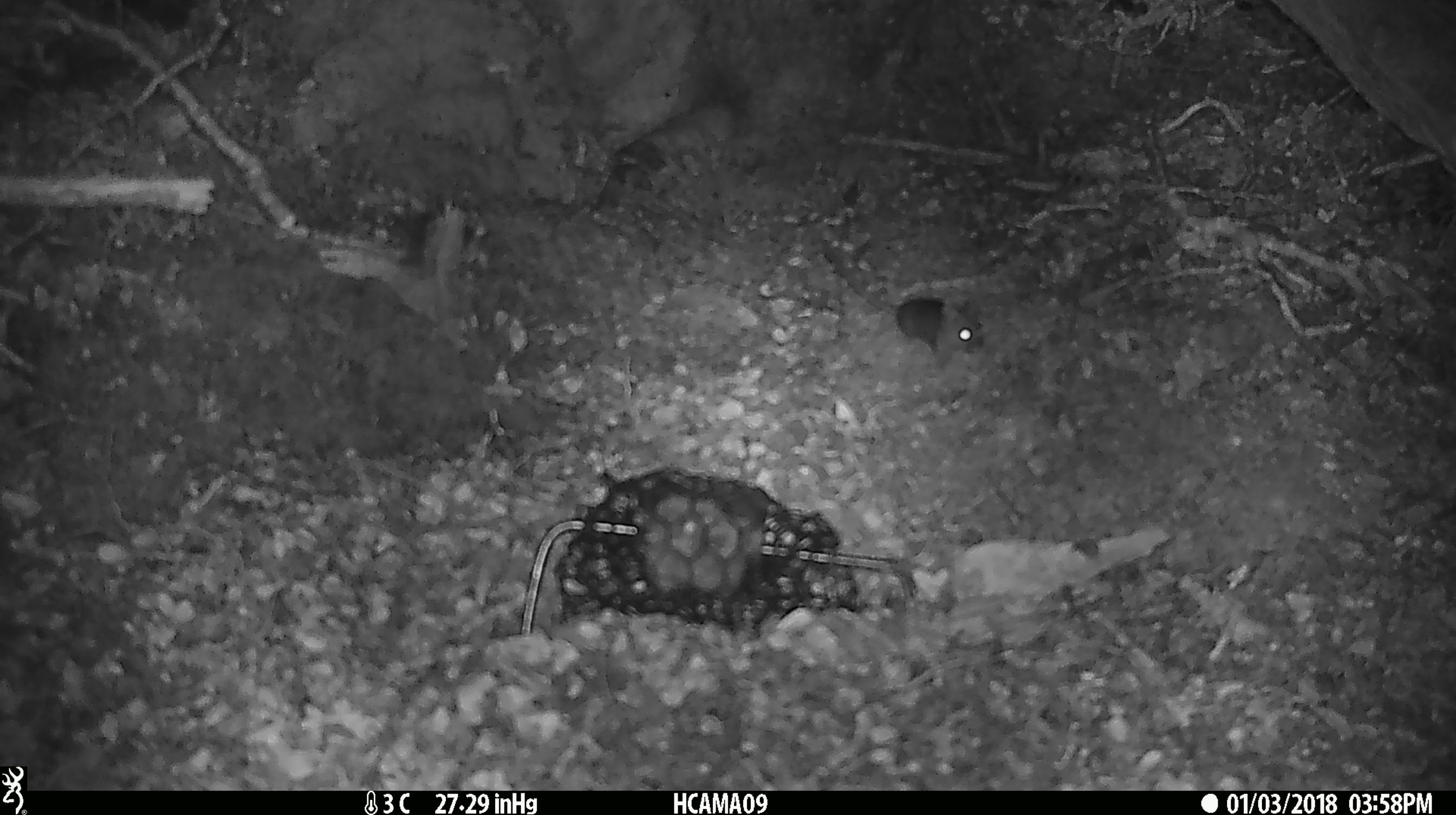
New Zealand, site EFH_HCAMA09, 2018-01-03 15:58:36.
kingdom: Animalia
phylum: Chordata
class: Mammalia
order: Rodentia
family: Muridae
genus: Rattus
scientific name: Rattus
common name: rat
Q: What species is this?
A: Rat (Rattus).